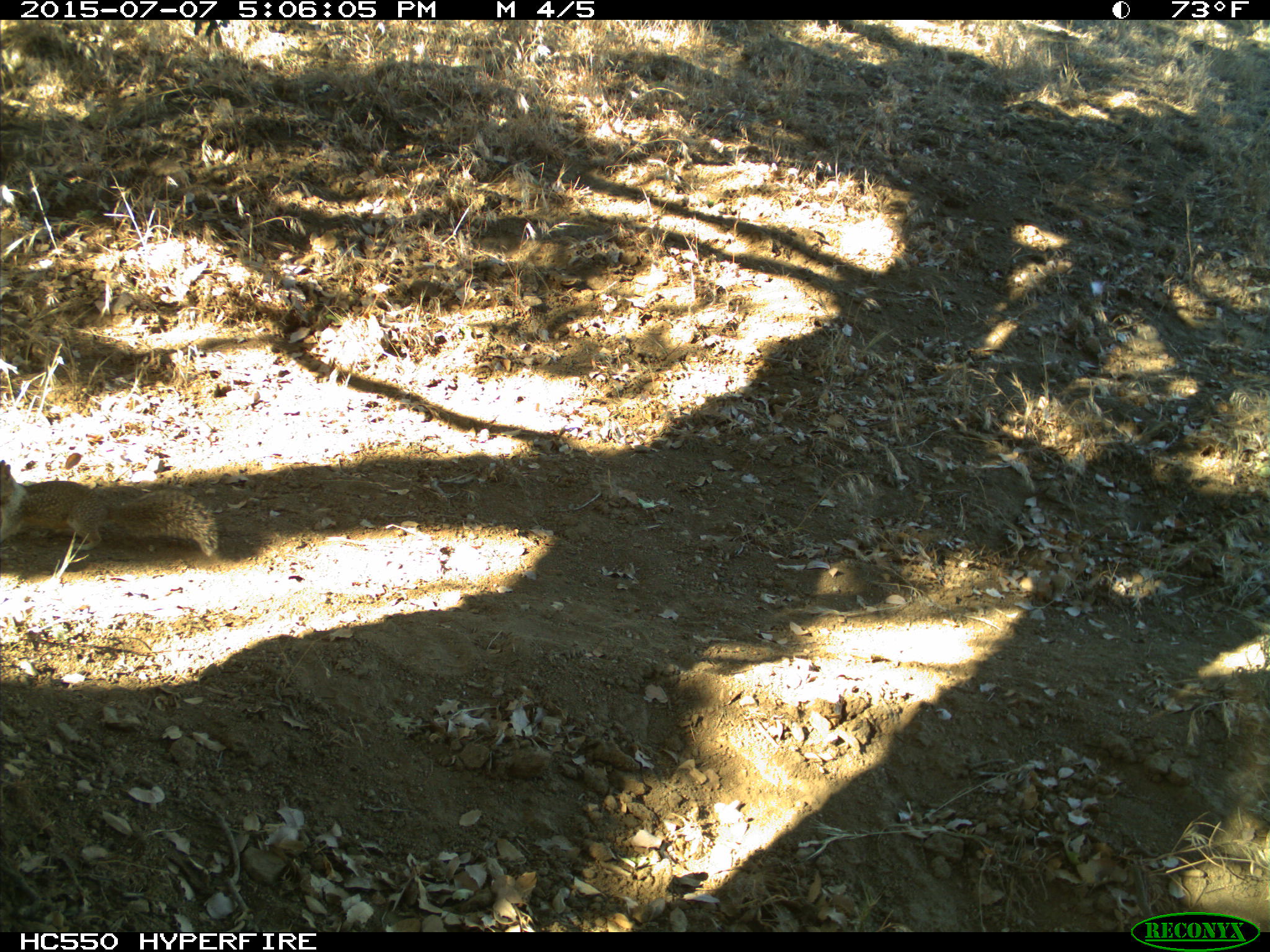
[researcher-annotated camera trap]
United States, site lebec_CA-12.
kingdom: Animalia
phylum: Chordata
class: Mammalia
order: Rodentia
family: Sciuridae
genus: Otospermophilus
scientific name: Otospermophilus beecheyi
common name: california ground squirrel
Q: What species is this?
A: Otospermophilus beecheyi (california ground squirrel).